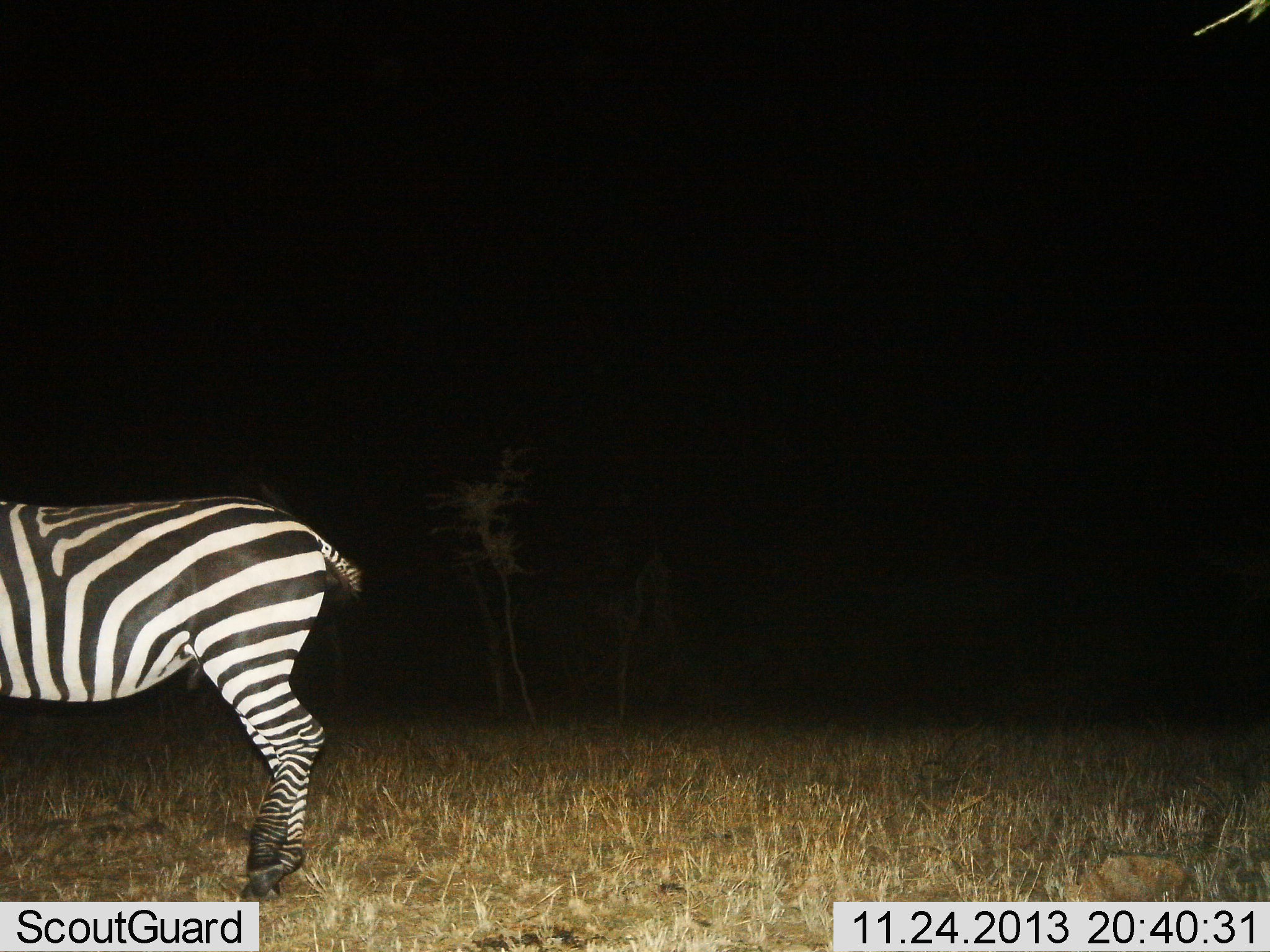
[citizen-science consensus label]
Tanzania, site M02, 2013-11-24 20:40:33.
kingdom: Animalia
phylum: Chordata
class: Mammalia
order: Perissodactyla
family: Equidae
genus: Equus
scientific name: Equus quagga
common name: plains zebra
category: zebra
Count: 1.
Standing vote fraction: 90%.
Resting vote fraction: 0%.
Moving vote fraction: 10%.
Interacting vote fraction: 0%.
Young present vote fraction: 0%.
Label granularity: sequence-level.